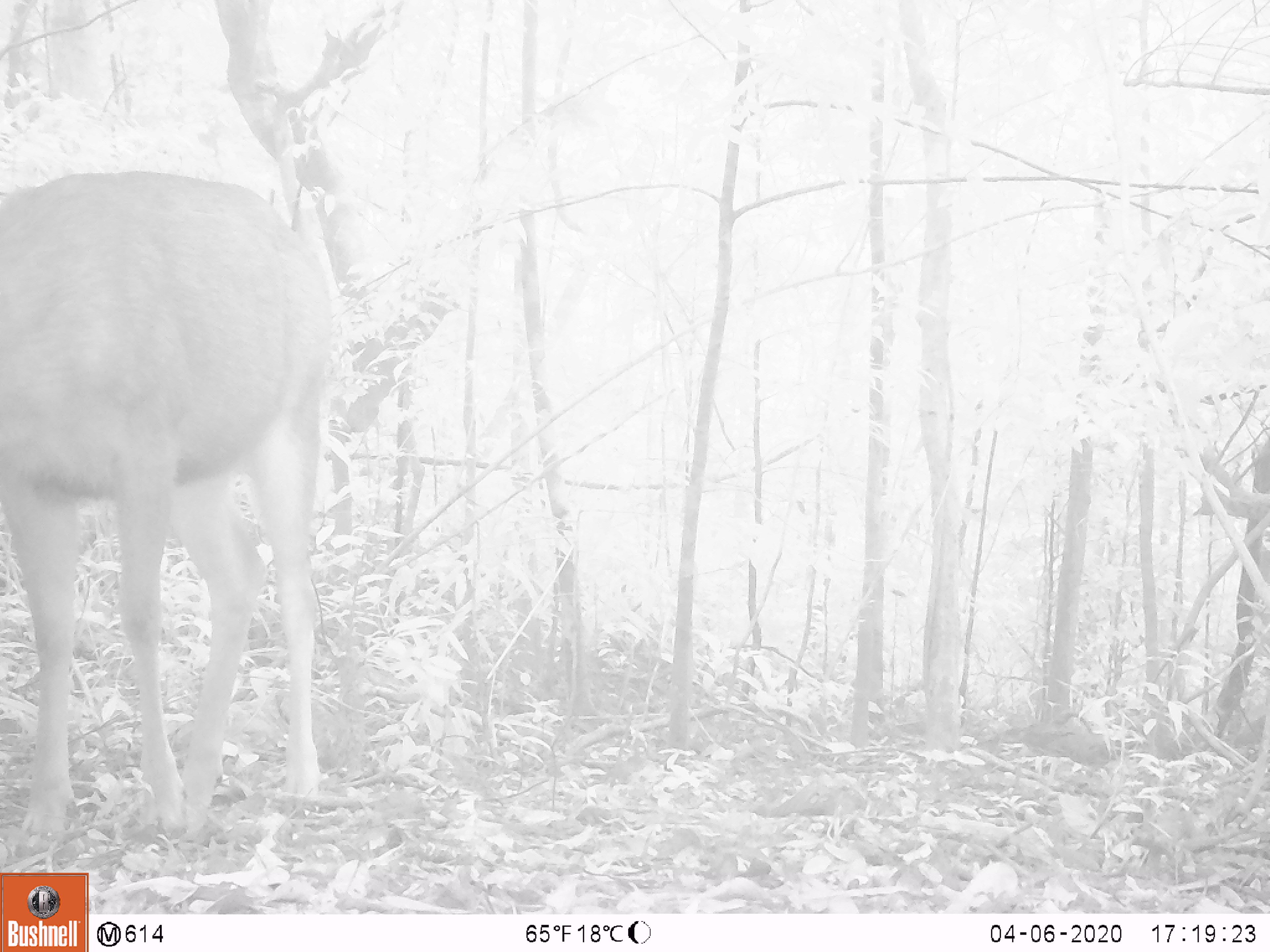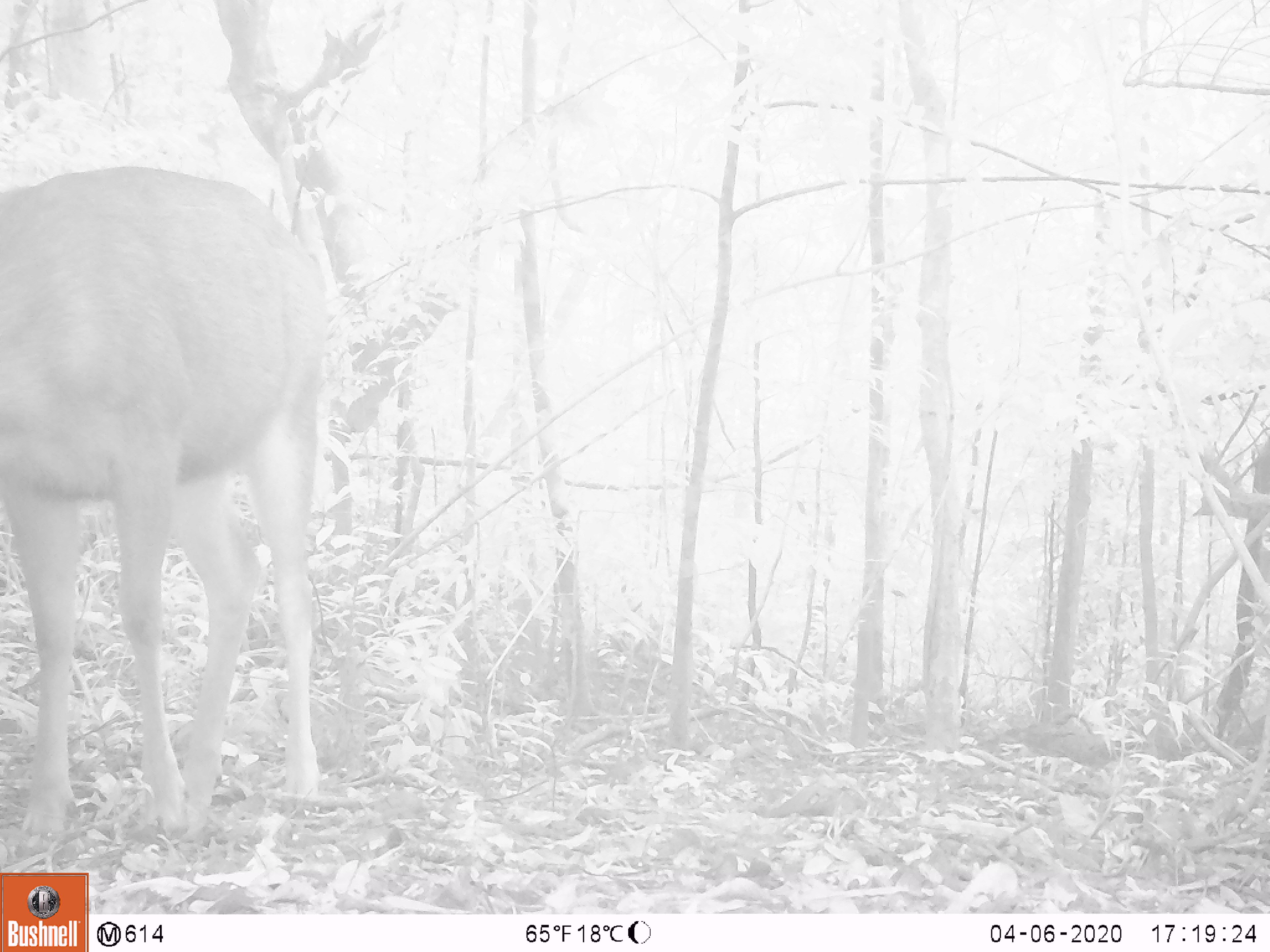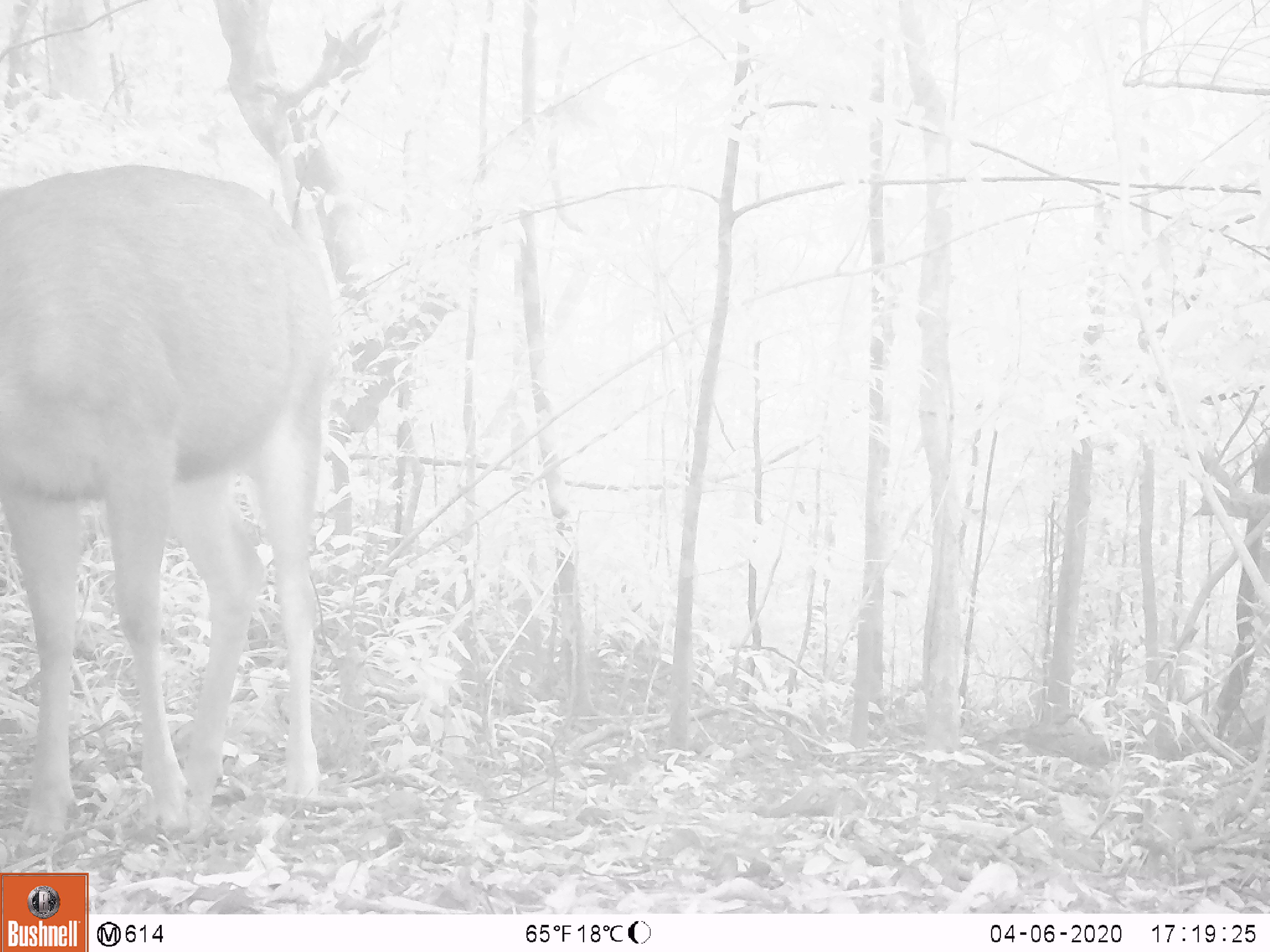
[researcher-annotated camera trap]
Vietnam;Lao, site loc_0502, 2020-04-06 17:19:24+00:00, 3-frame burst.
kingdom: Animalia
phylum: Chordata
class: Mammalia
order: Artiodactyla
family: Cervidae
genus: Rusa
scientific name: Rusa unicolor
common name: sambar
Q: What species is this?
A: Sambar (Rusa unicolor).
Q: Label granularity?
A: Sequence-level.